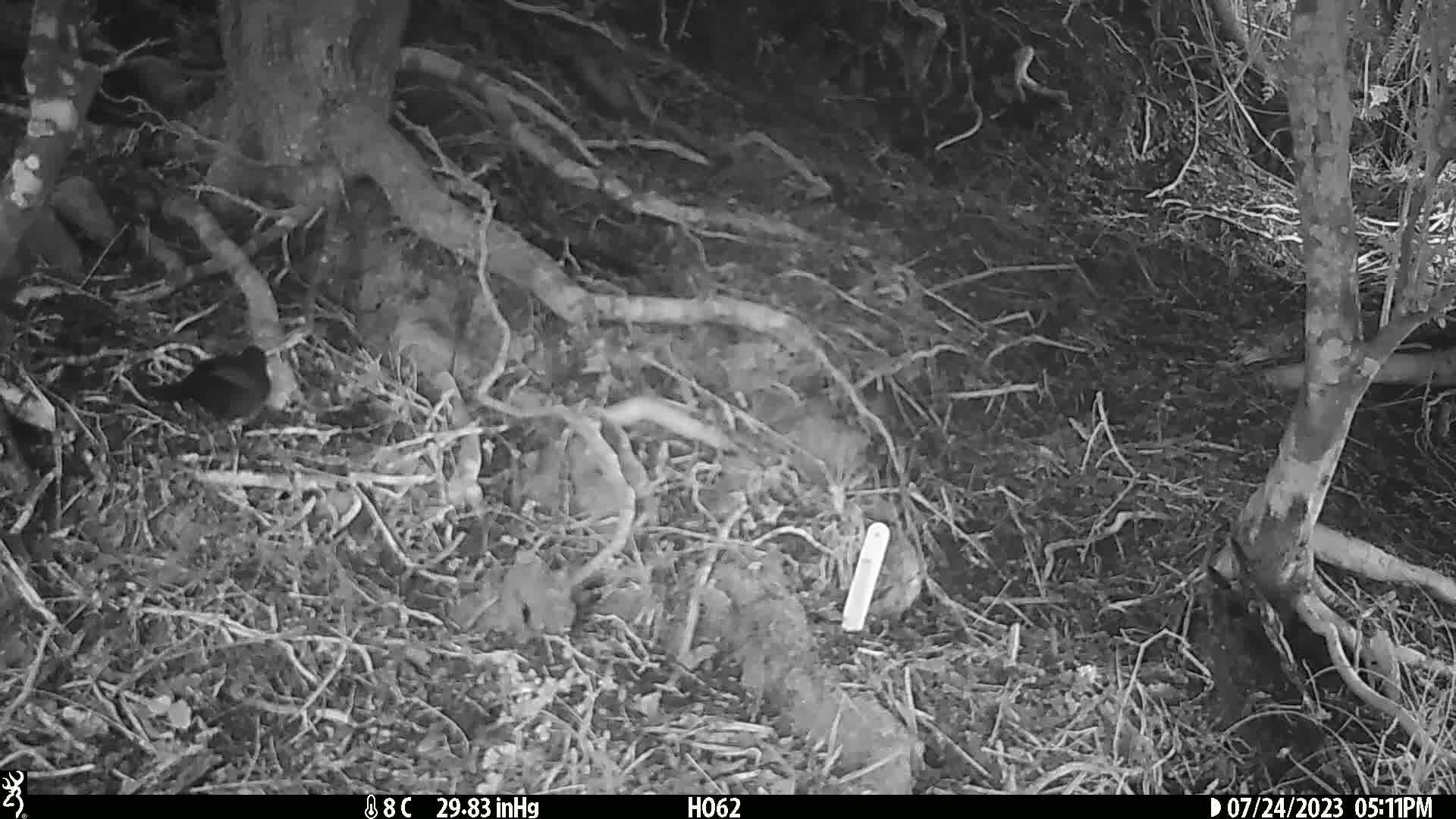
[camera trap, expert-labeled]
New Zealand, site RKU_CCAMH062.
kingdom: Animalia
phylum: Chordata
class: Aves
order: Passeriformes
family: Turdidae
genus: Turdus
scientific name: Turdus merula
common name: eurasian blackbird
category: blackbird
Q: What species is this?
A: Blackbird (eurasian blackbird) (Turdus merula).